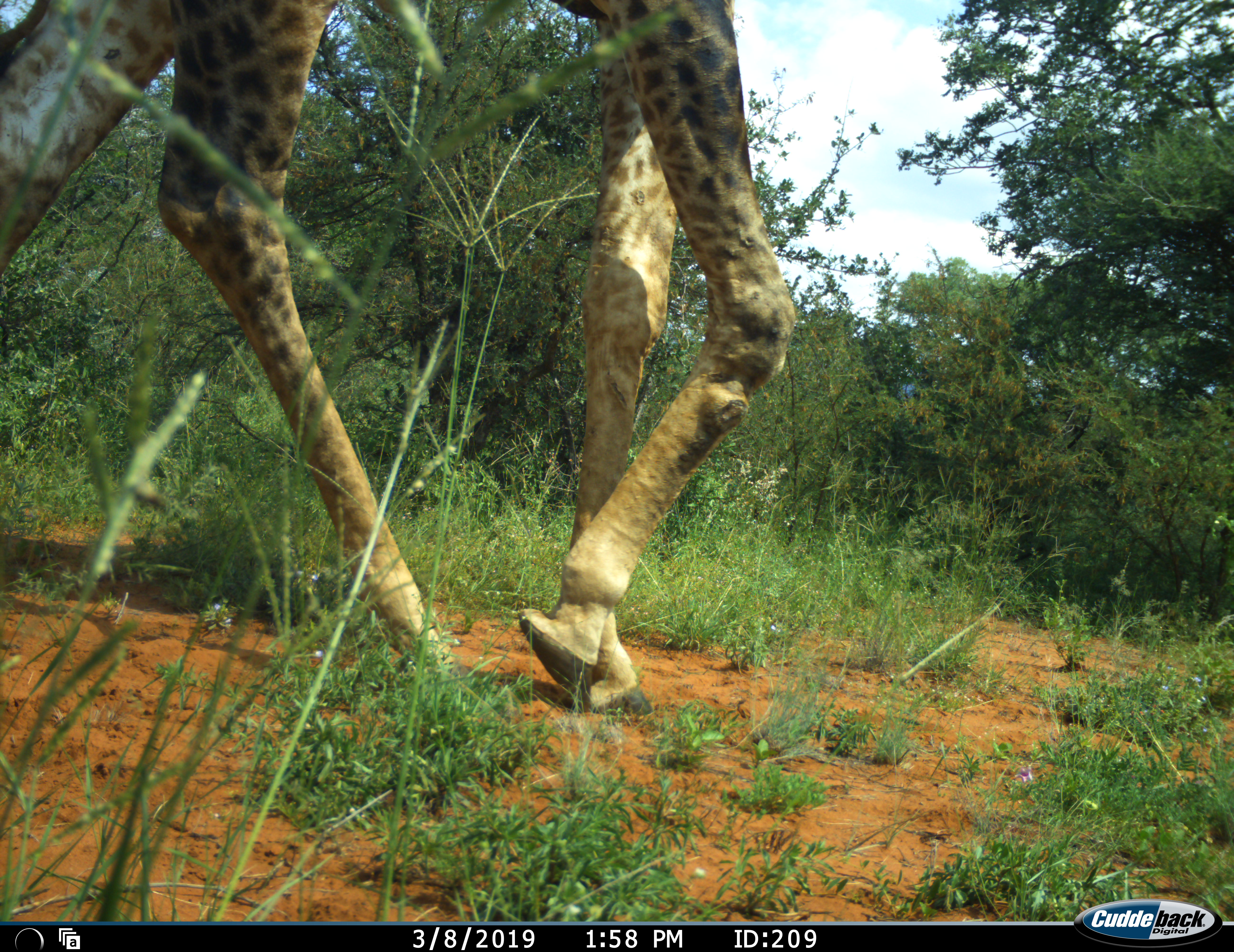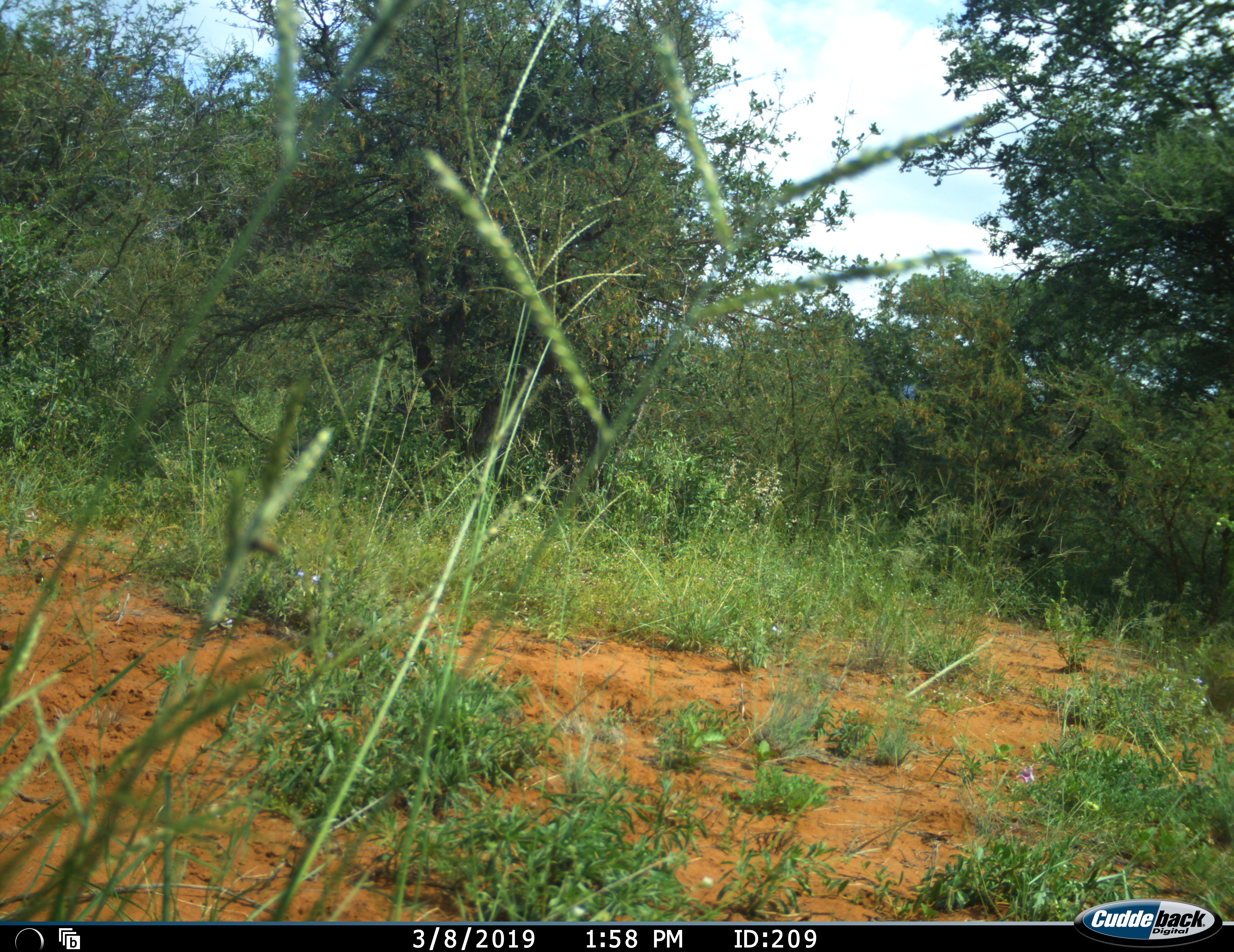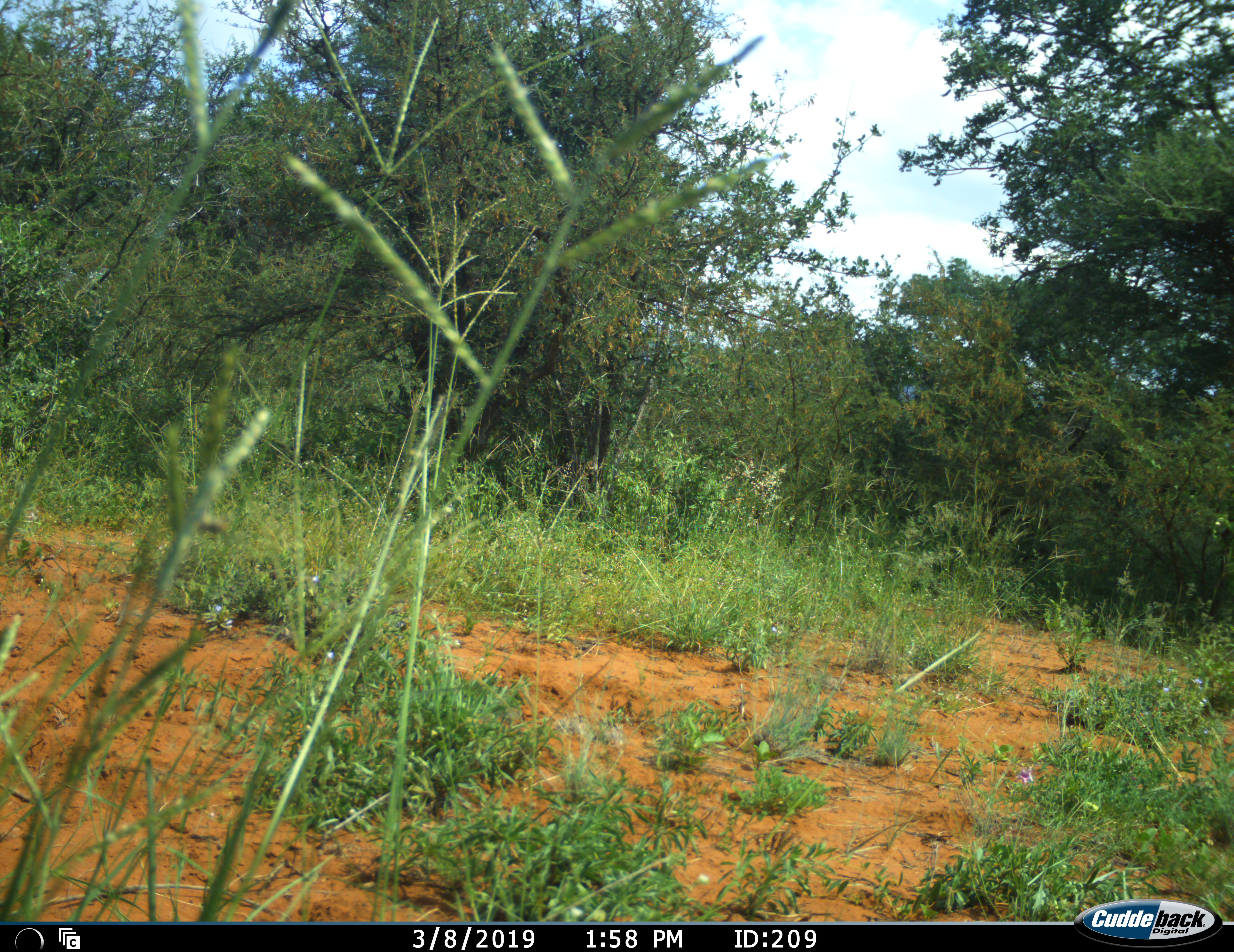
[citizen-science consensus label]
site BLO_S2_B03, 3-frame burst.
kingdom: Animalia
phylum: Chordata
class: Mammalia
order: Artiodactyla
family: Giraffidae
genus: Giraffa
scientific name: Giraffa camelopardalis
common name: giraffe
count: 1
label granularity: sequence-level